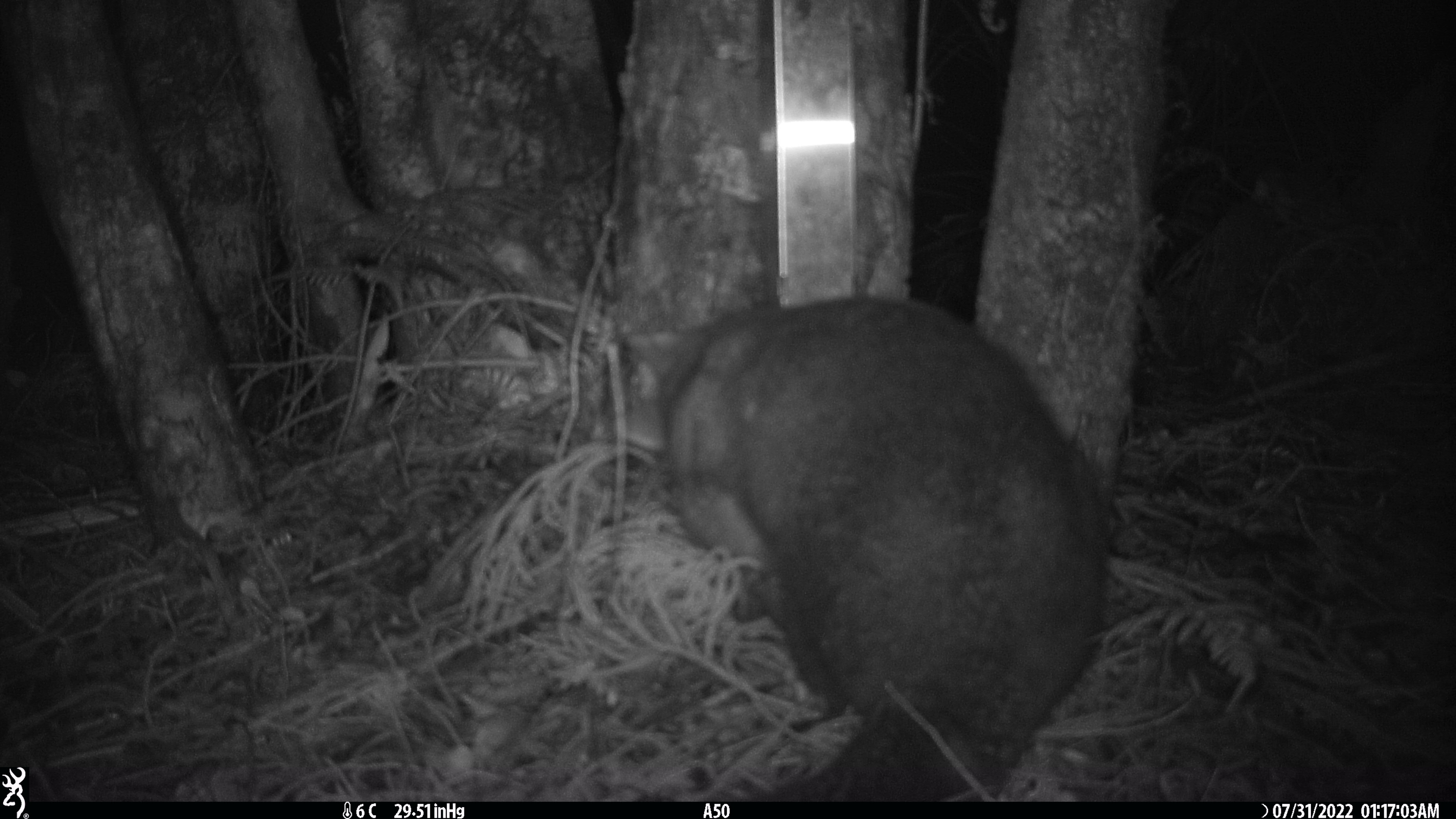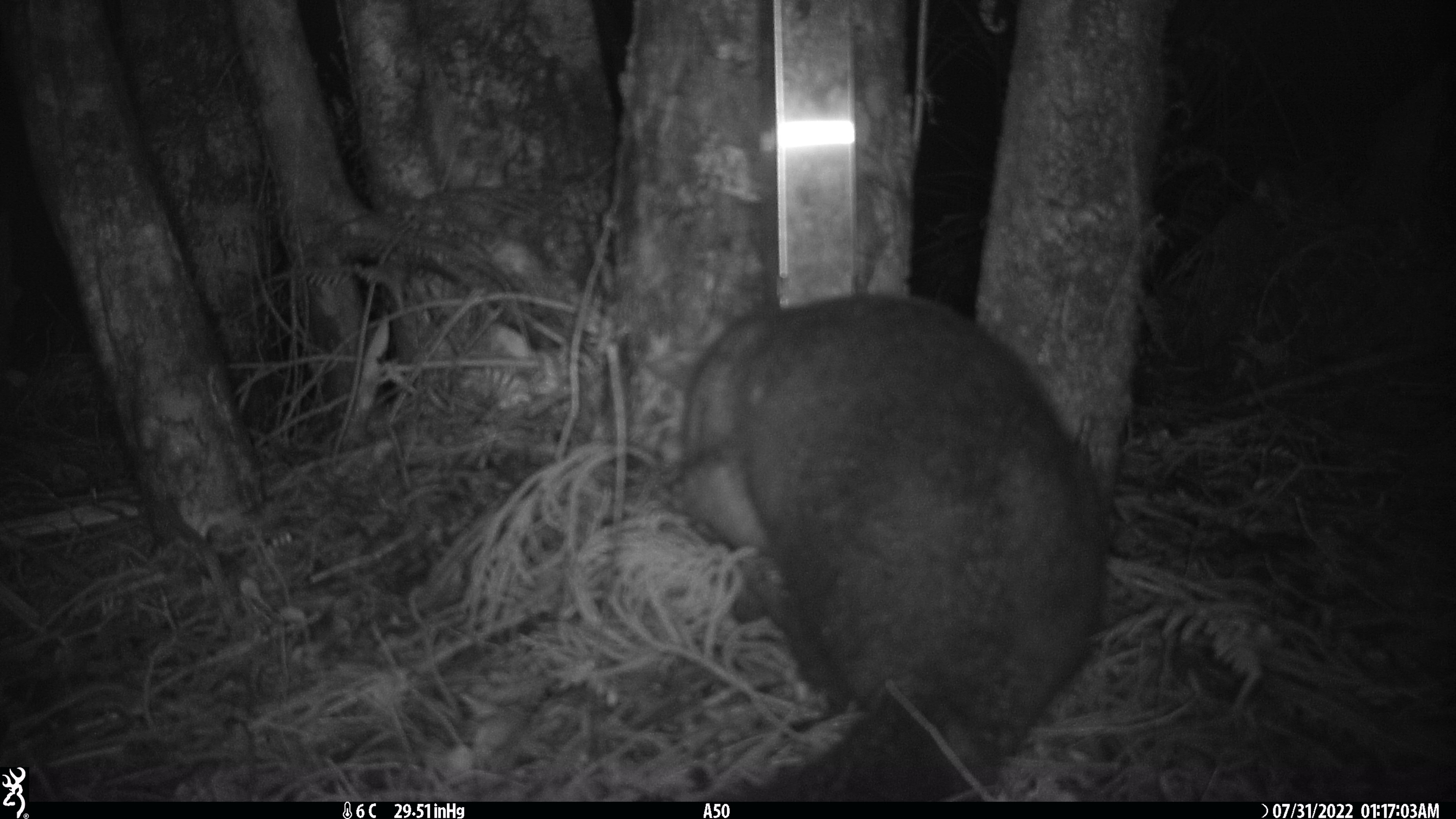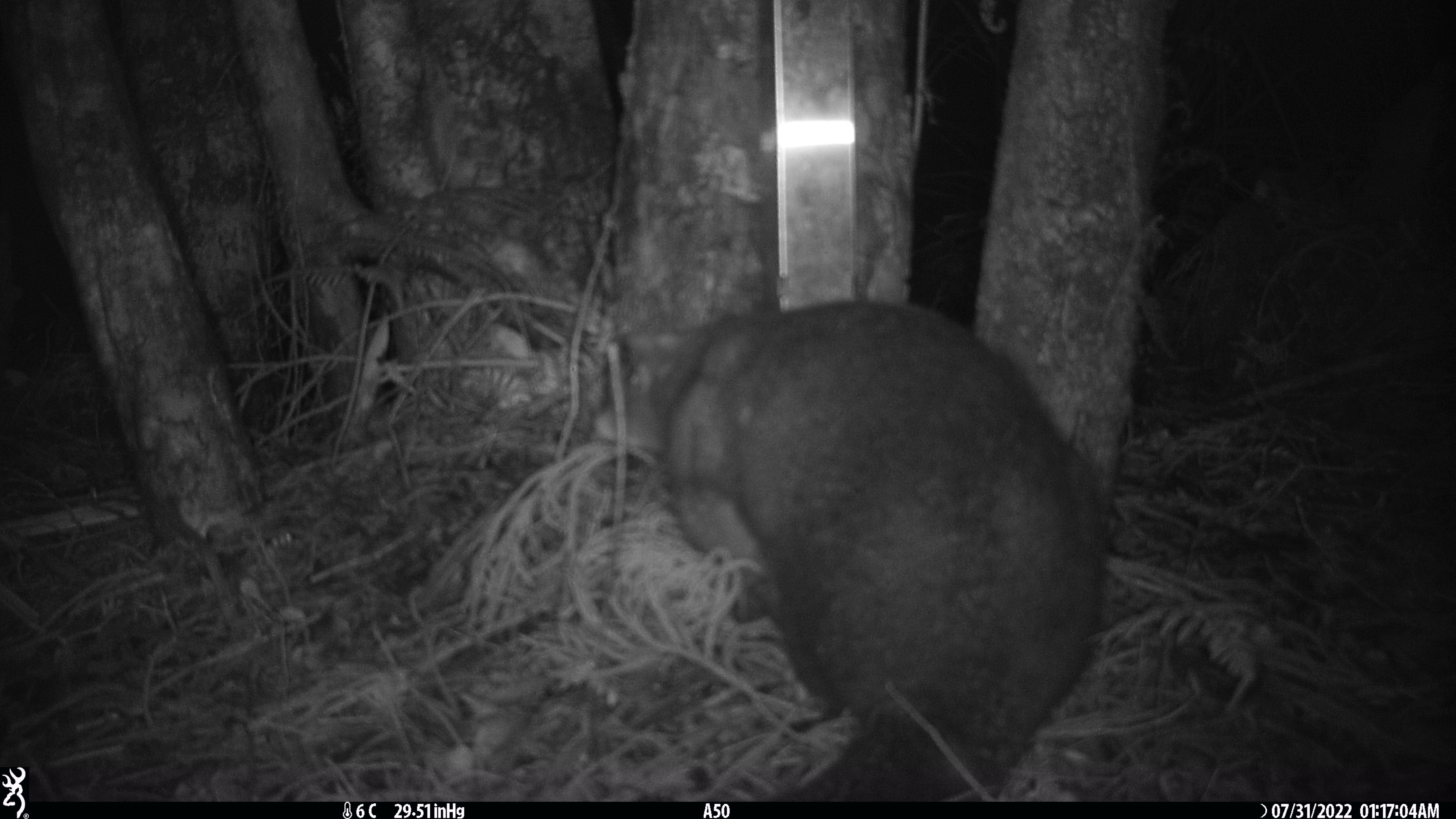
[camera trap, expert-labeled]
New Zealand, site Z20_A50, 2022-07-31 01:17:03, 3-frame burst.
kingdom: Animalia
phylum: Chordata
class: Mammalia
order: Diprotodontia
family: Phalangeridae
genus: Trichosurus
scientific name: Trichosurus vulpecula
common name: common brushtail possum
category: possum